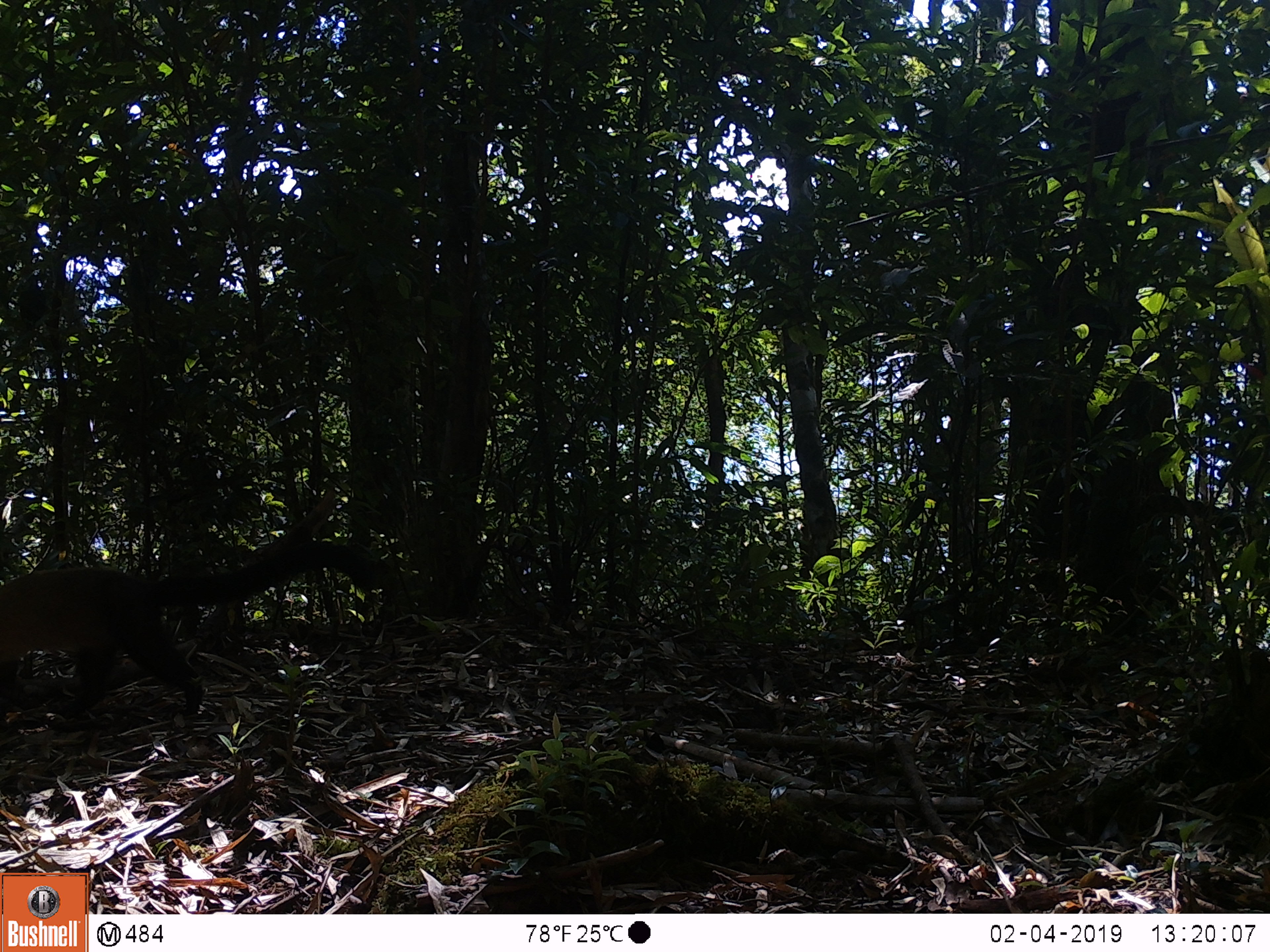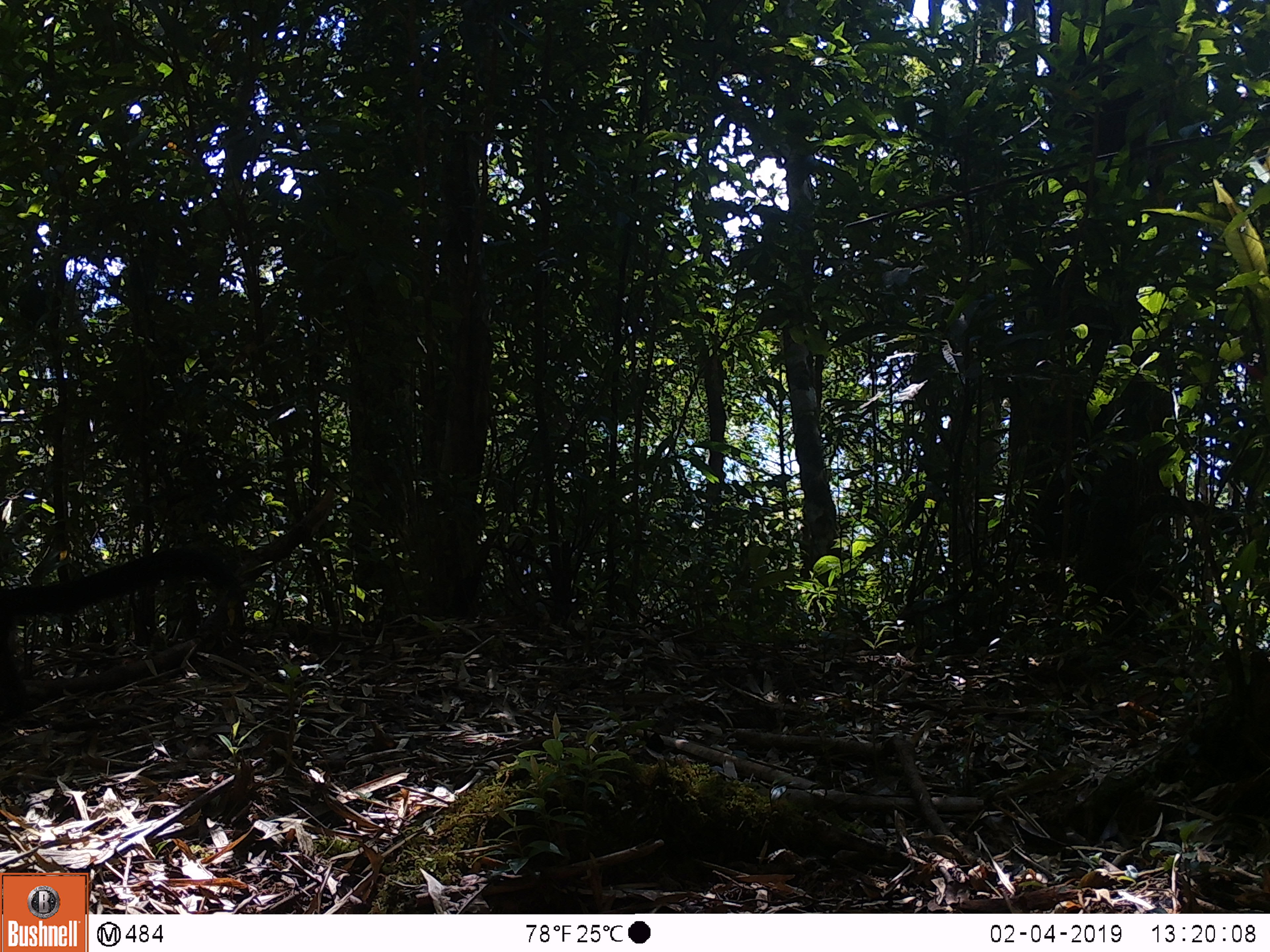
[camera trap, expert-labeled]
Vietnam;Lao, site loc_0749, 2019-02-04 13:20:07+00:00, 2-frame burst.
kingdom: Animalia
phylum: Chordata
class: Mammalia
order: Carnivora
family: Mustelidae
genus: Martes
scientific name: Martes flavigula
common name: yellow-throated marten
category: yellow throated marten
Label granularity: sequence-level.